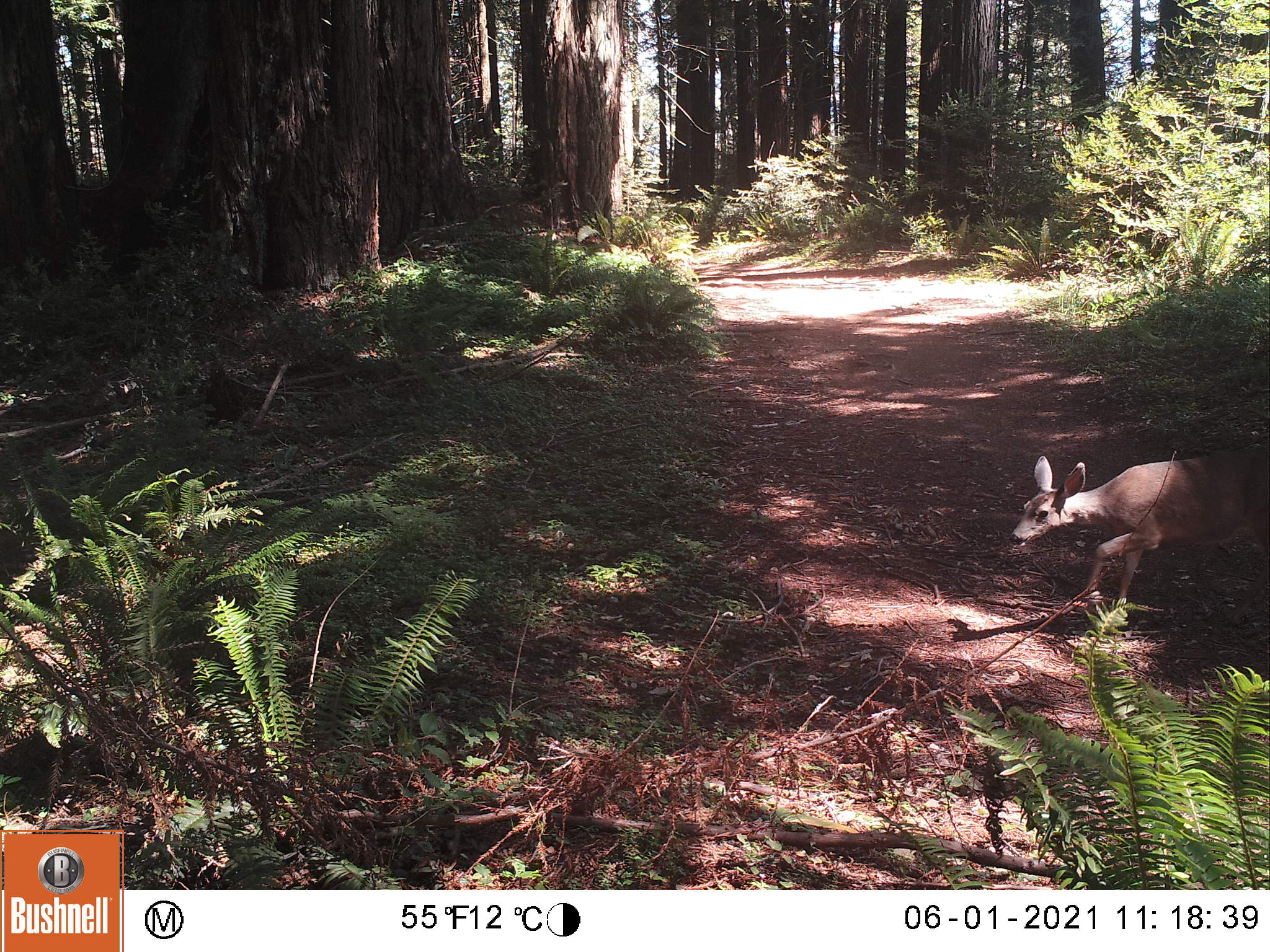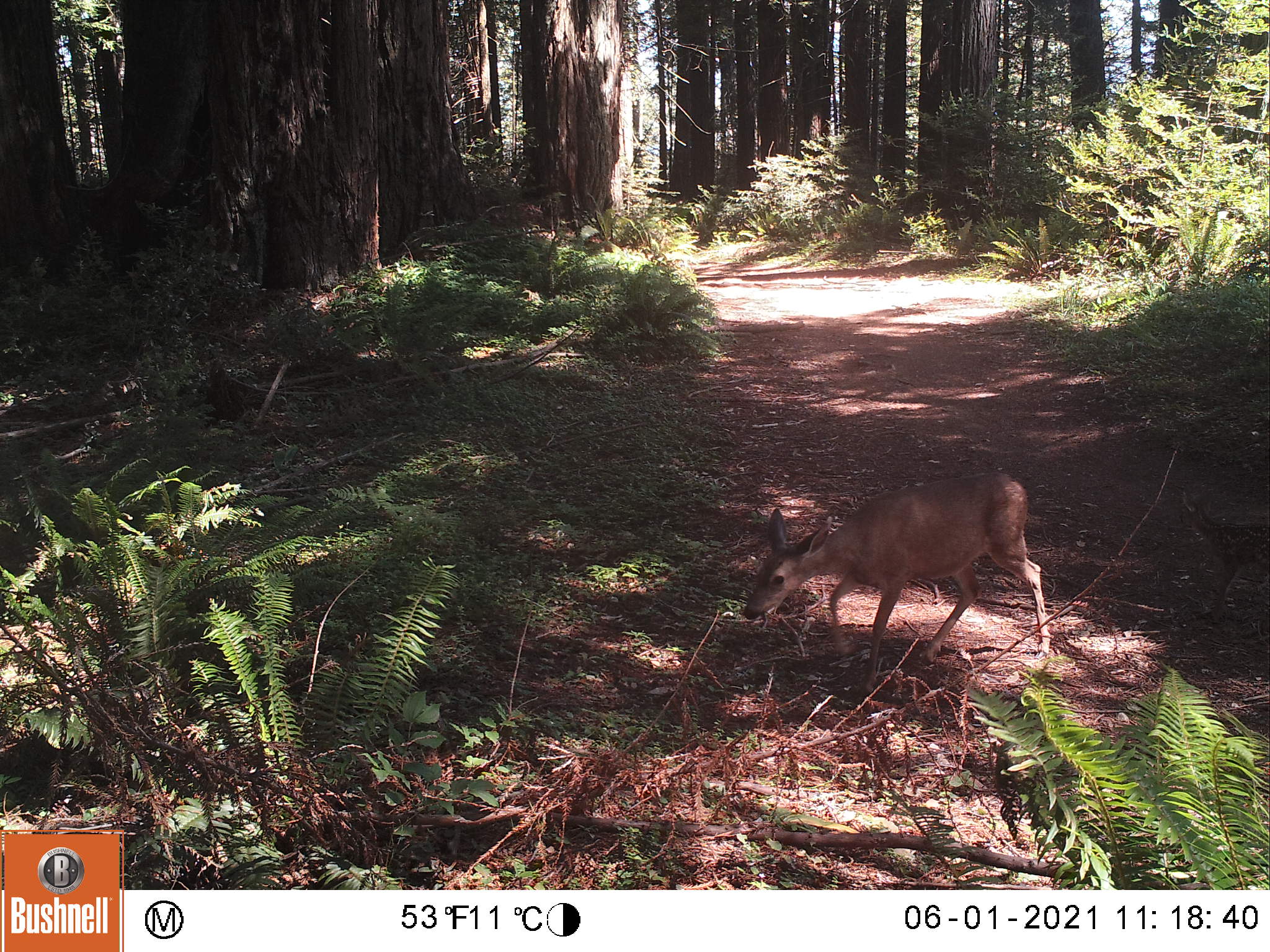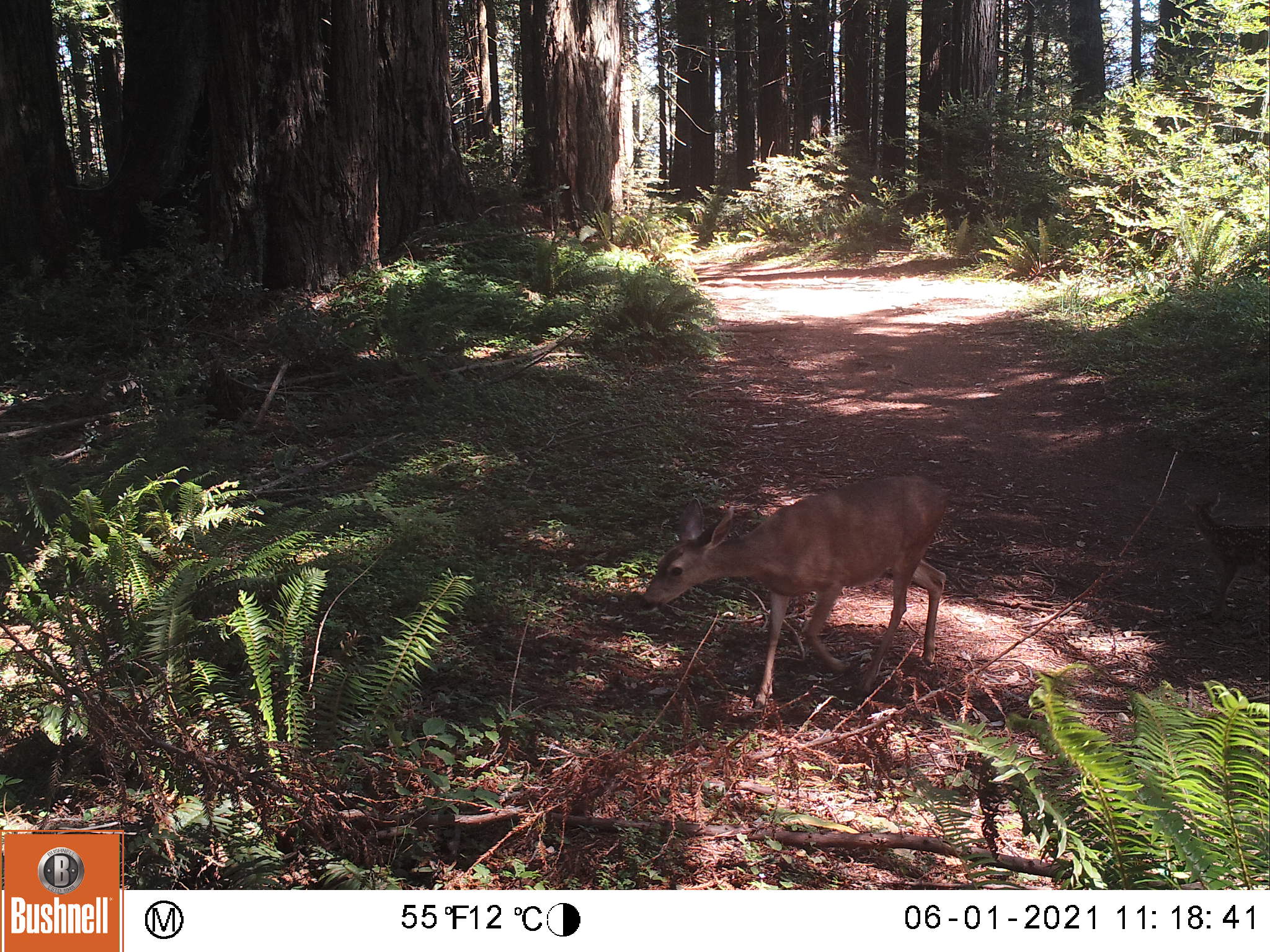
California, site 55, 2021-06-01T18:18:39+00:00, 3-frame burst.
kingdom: Animalia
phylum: Chordata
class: Mammalia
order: Artiodactyla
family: Cervidae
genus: Odocoileus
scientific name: Odocoileus hemionus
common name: mule deer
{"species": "mule deer (Odocoileus hemionus)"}